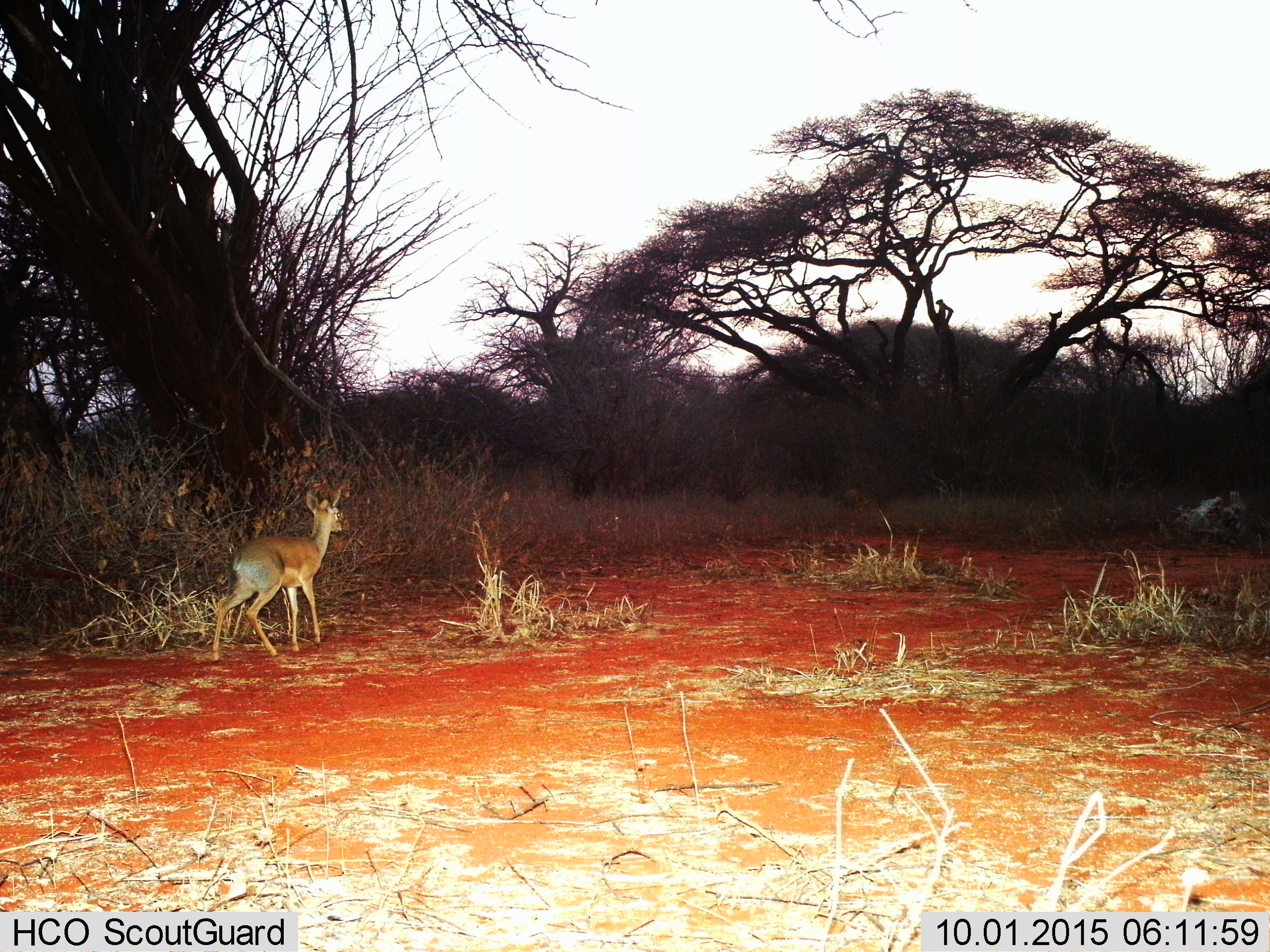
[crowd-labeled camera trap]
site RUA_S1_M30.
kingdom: Animalia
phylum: Chordata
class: Mammalia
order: Artiodactyla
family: Bovidae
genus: Madoqua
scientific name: Madoqua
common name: dik-dik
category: dikdik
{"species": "dikdik (dik-dik) (Madoqua)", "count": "1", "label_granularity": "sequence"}